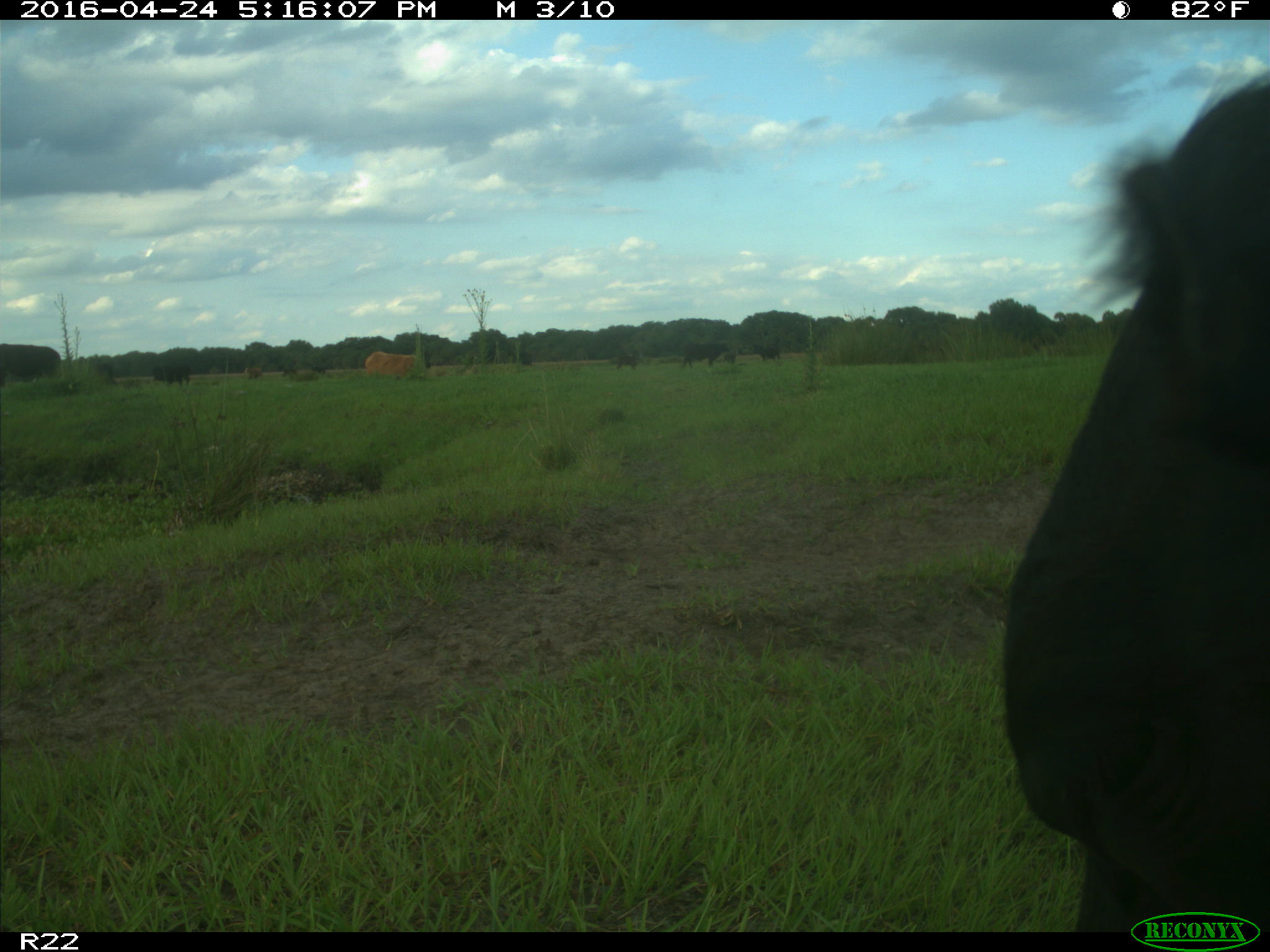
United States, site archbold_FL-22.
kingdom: Animalia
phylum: Chordata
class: Mammalia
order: Artiodactyla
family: Bovidae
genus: Bos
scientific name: Bos taurus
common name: domestic cow